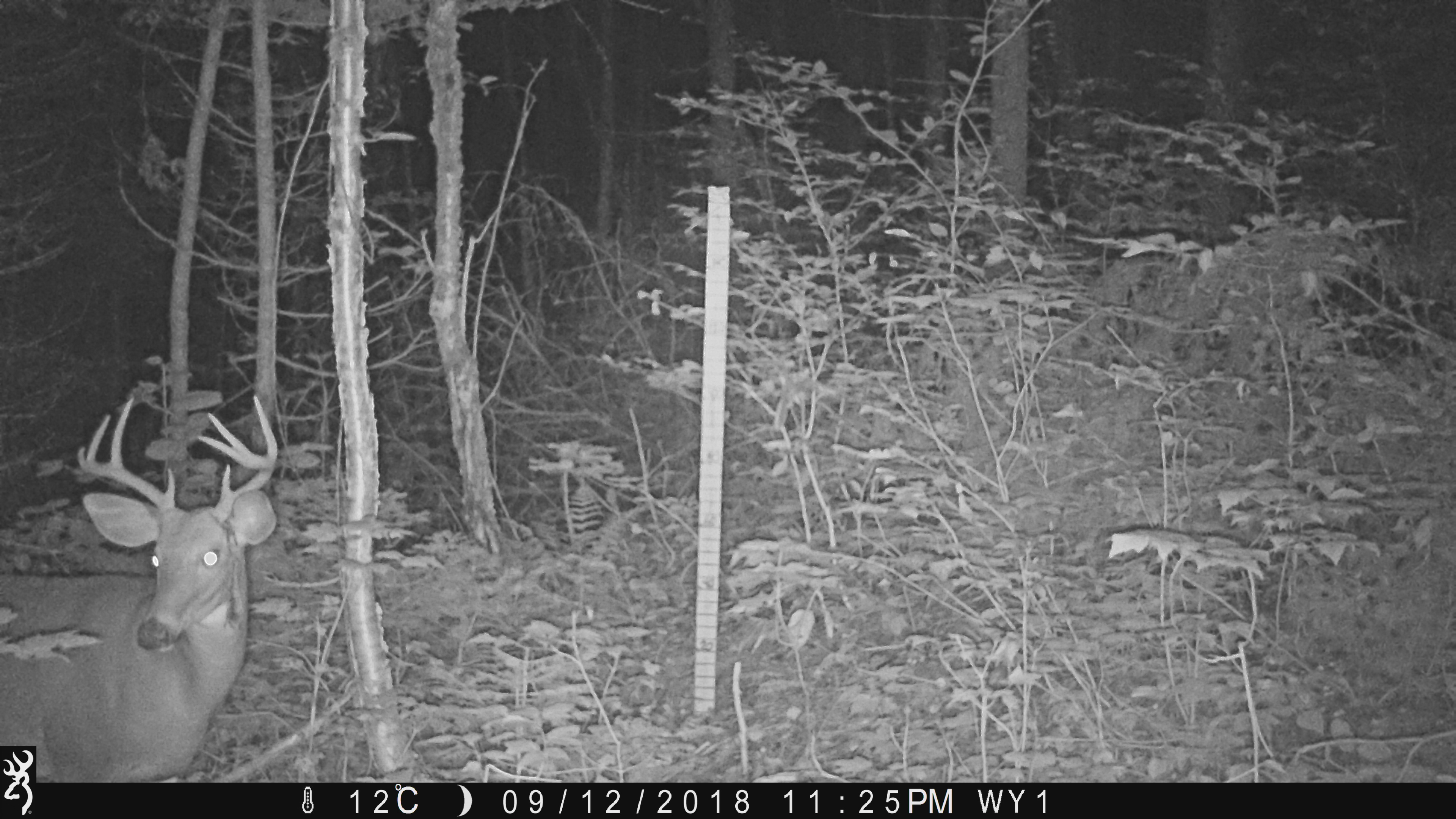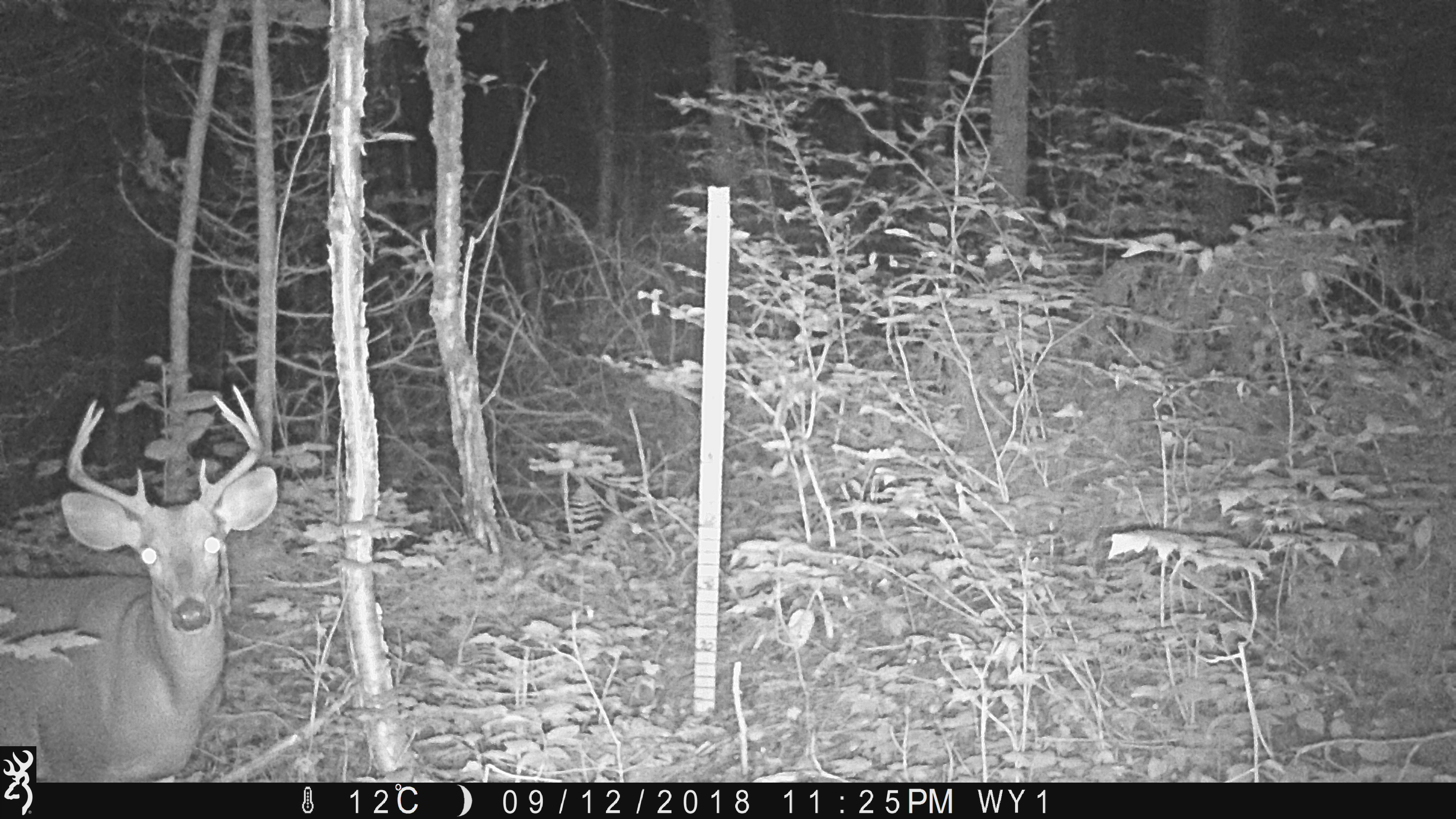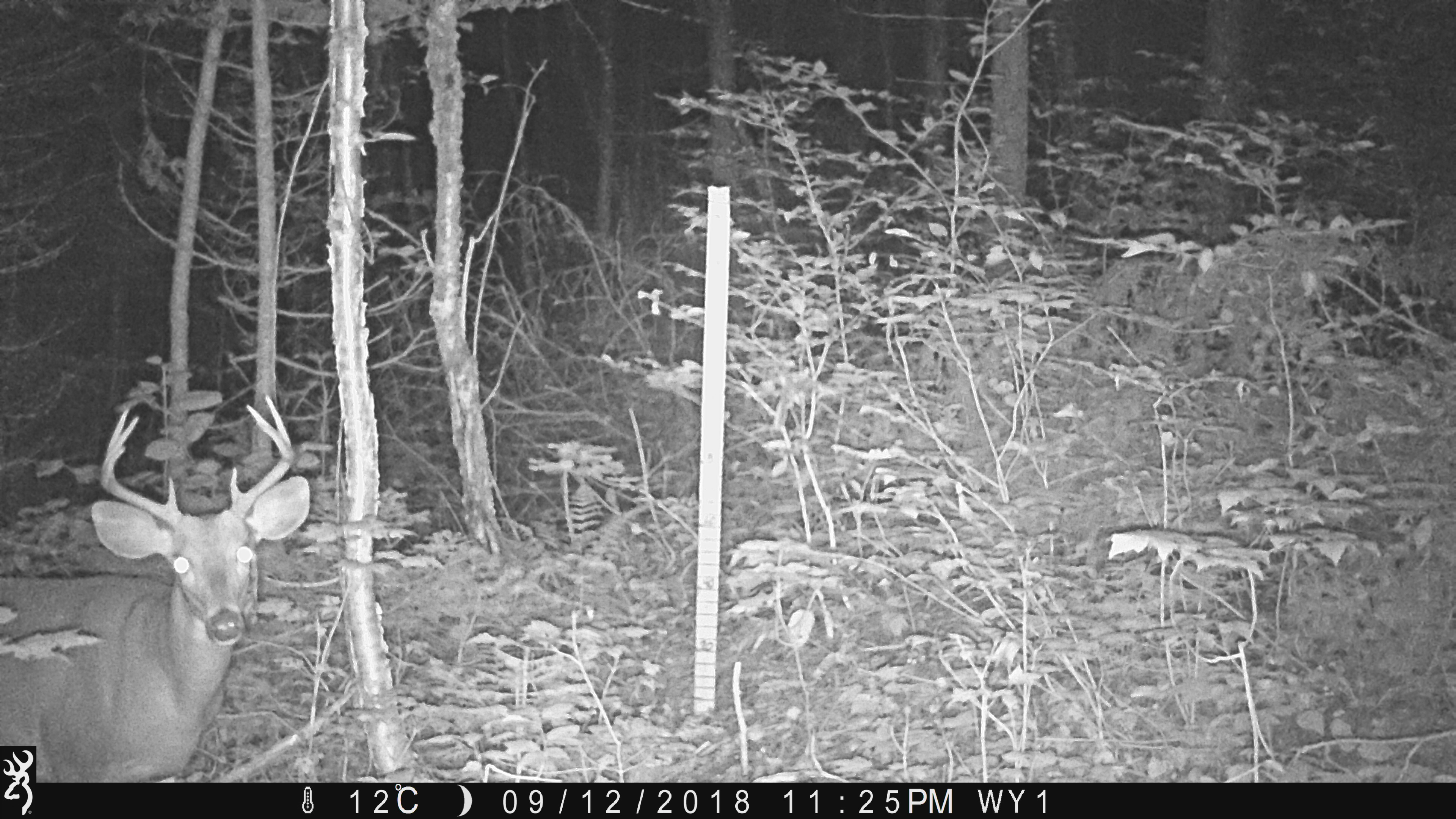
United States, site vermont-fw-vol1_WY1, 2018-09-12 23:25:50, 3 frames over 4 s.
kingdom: Animalia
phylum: Chordata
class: Mammalia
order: Artiodactyla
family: Cervidae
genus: Odocoileus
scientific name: Odocoileus virginianus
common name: white-tailed deer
White-tailed deer (Odocoileus virginianus).